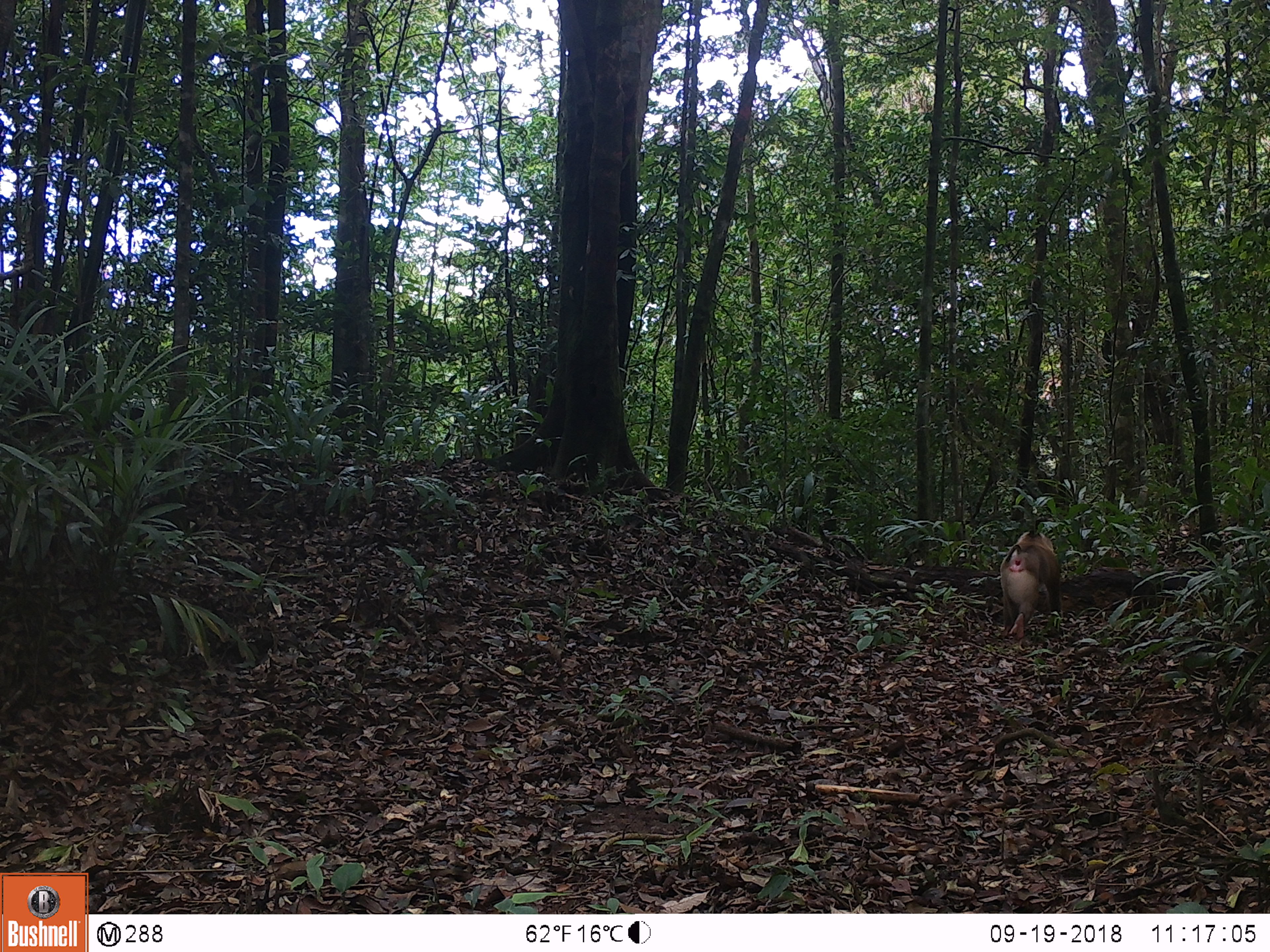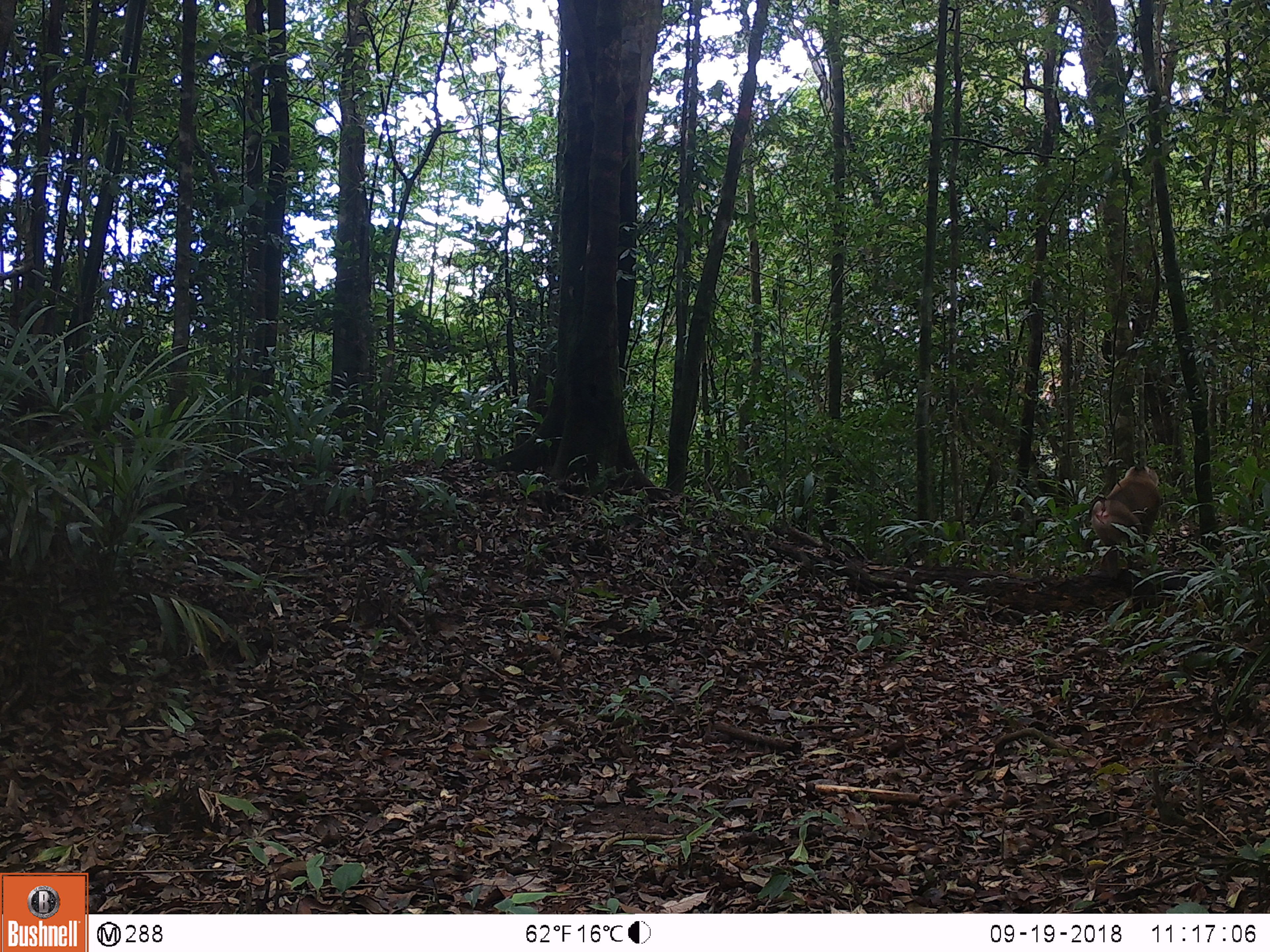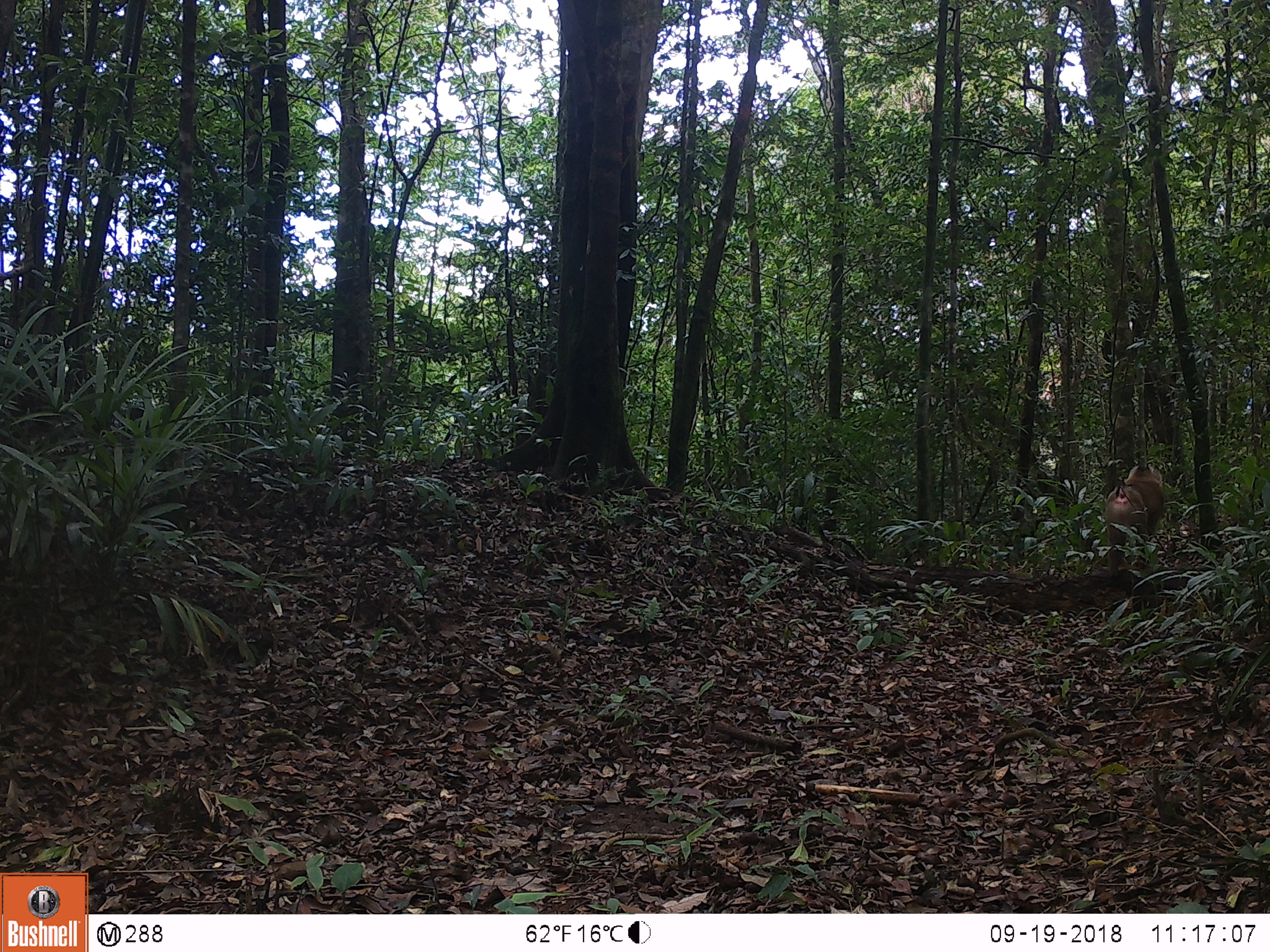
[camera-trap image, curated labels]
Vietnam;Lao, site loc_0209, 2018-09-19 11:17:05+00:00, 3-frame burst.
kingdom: Animalia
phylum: Chordata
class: Mammalia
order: Primates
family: Cercopithecidae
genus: Macaca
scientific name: Macaca nemestrina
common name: pig-tailed macaque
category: pig tailed macaque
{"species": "pig tailed macaque (pig-tailed macaque) (Macaca nemestrina)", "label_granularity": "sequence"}